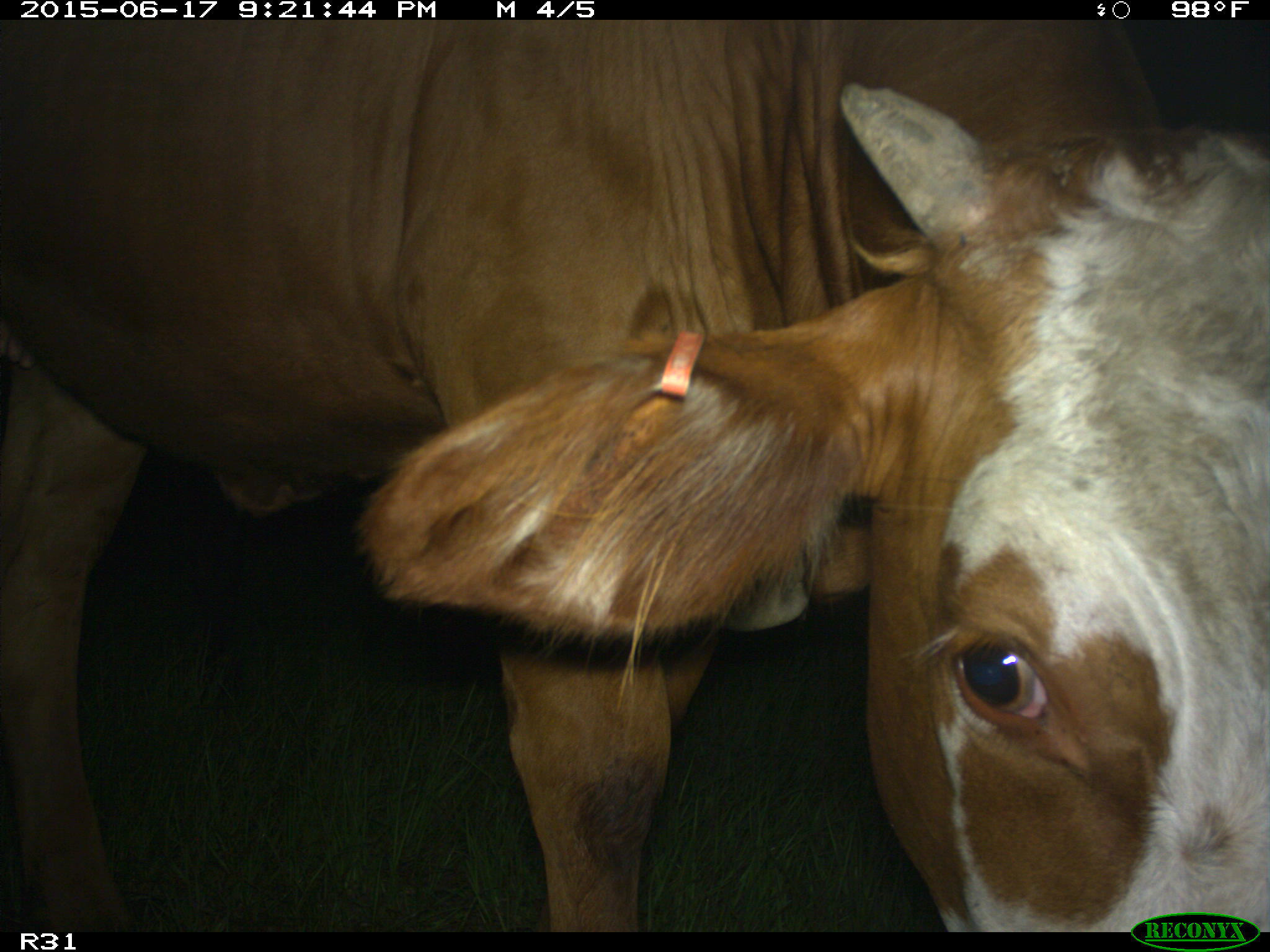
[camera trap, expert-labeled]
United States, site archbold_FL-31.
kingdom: Animalia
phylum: Chordata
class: Mammalia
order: Artiodactyla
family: Bovidae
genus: Bos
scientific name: Bos taurus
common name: domestic cow